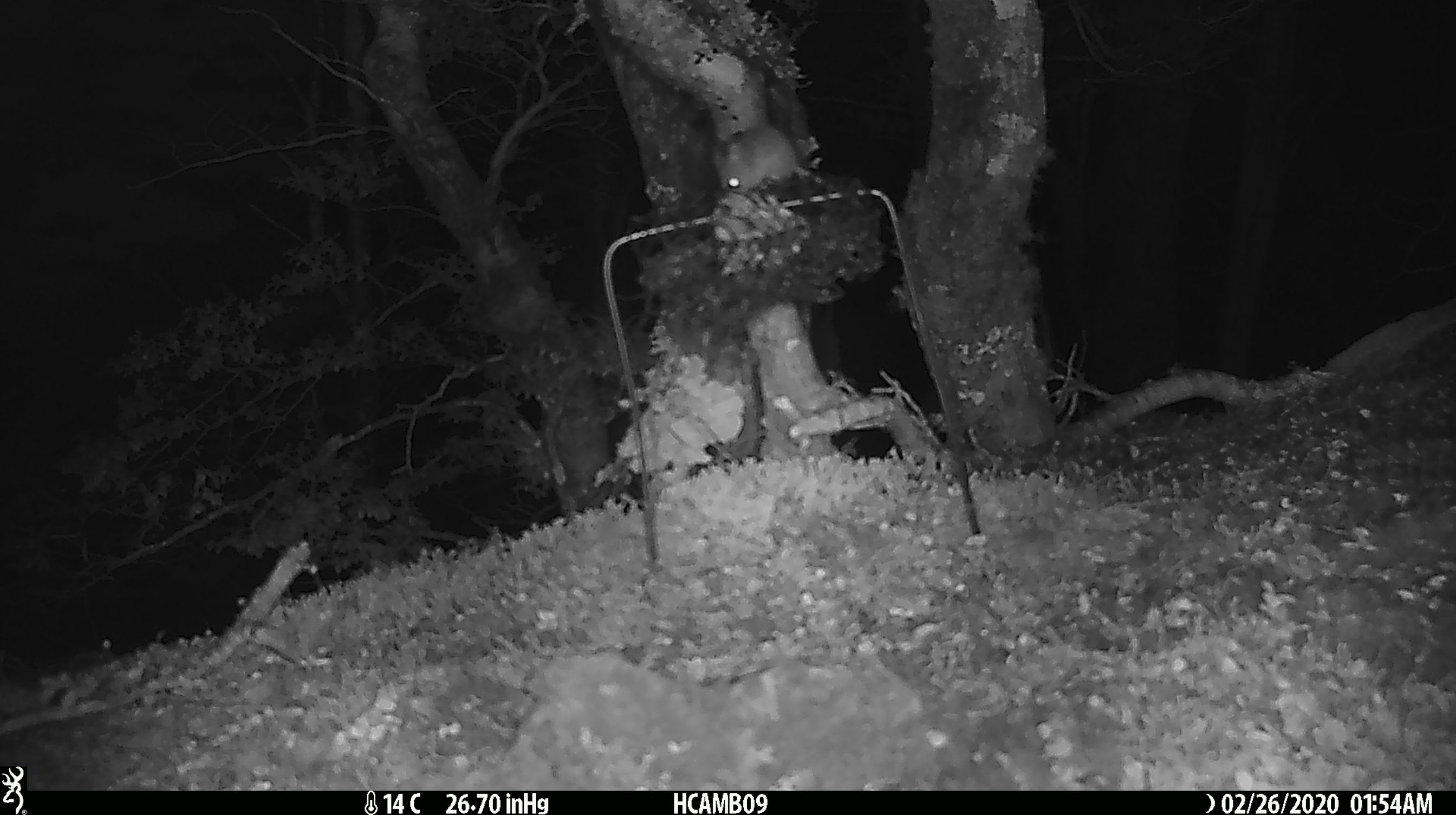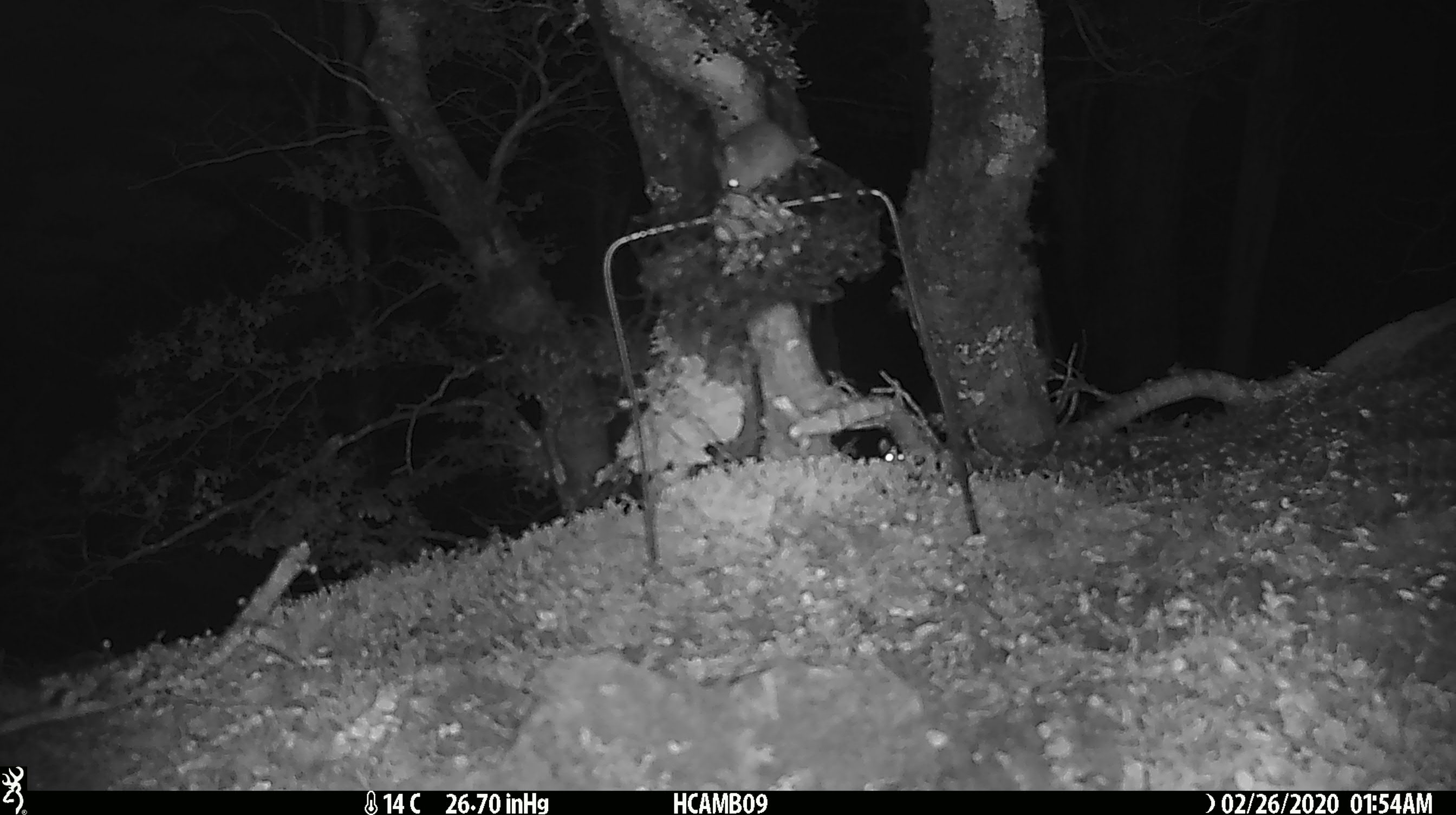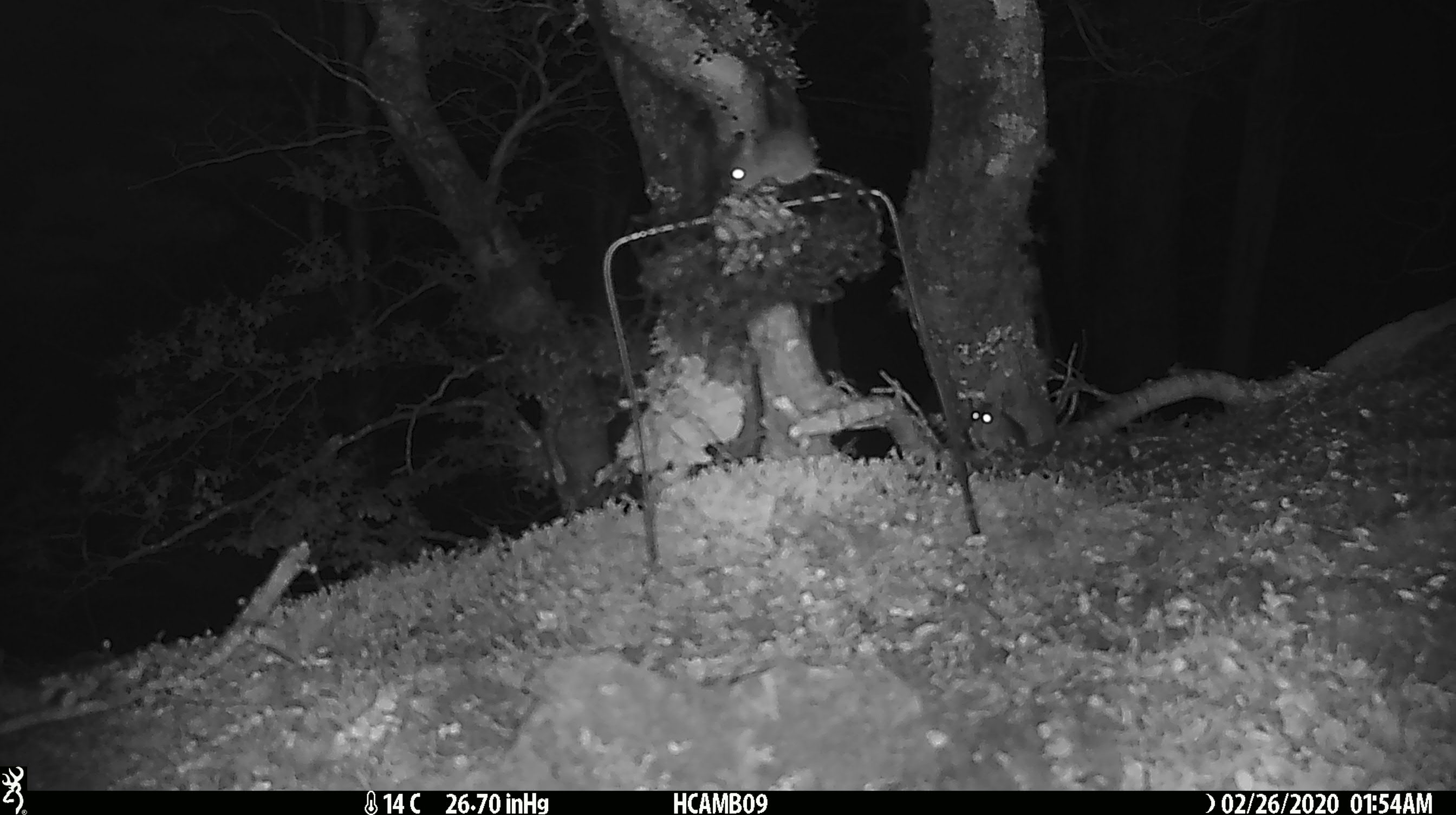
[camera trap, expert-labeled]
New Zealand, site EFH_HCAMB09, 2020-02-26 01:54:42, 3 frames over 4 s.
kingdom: Animalia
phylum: Chordata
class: Mammalia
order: Rodentia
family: Muridae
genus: Mus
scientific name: Mus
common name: mouse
Mouse (Mus).